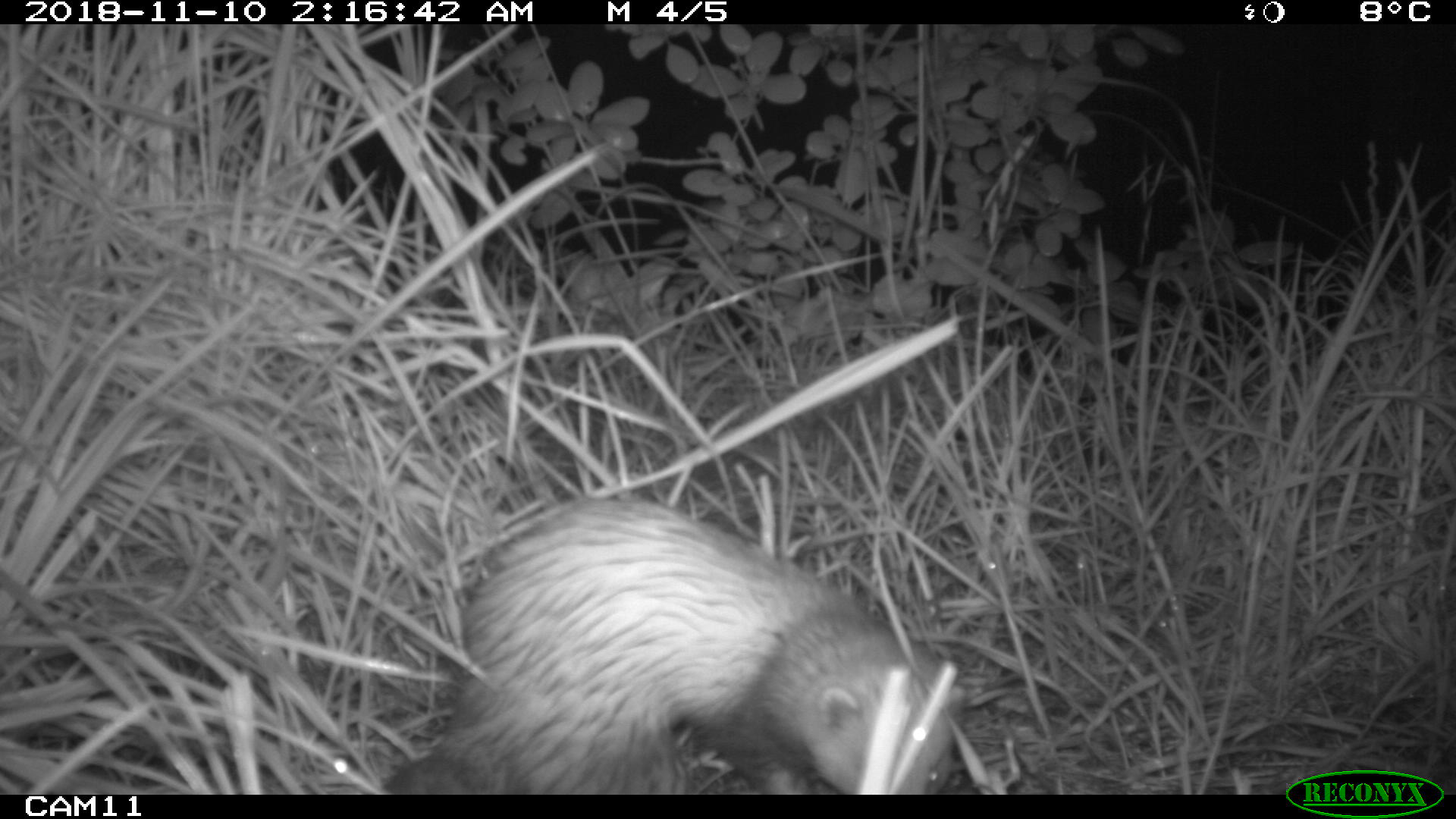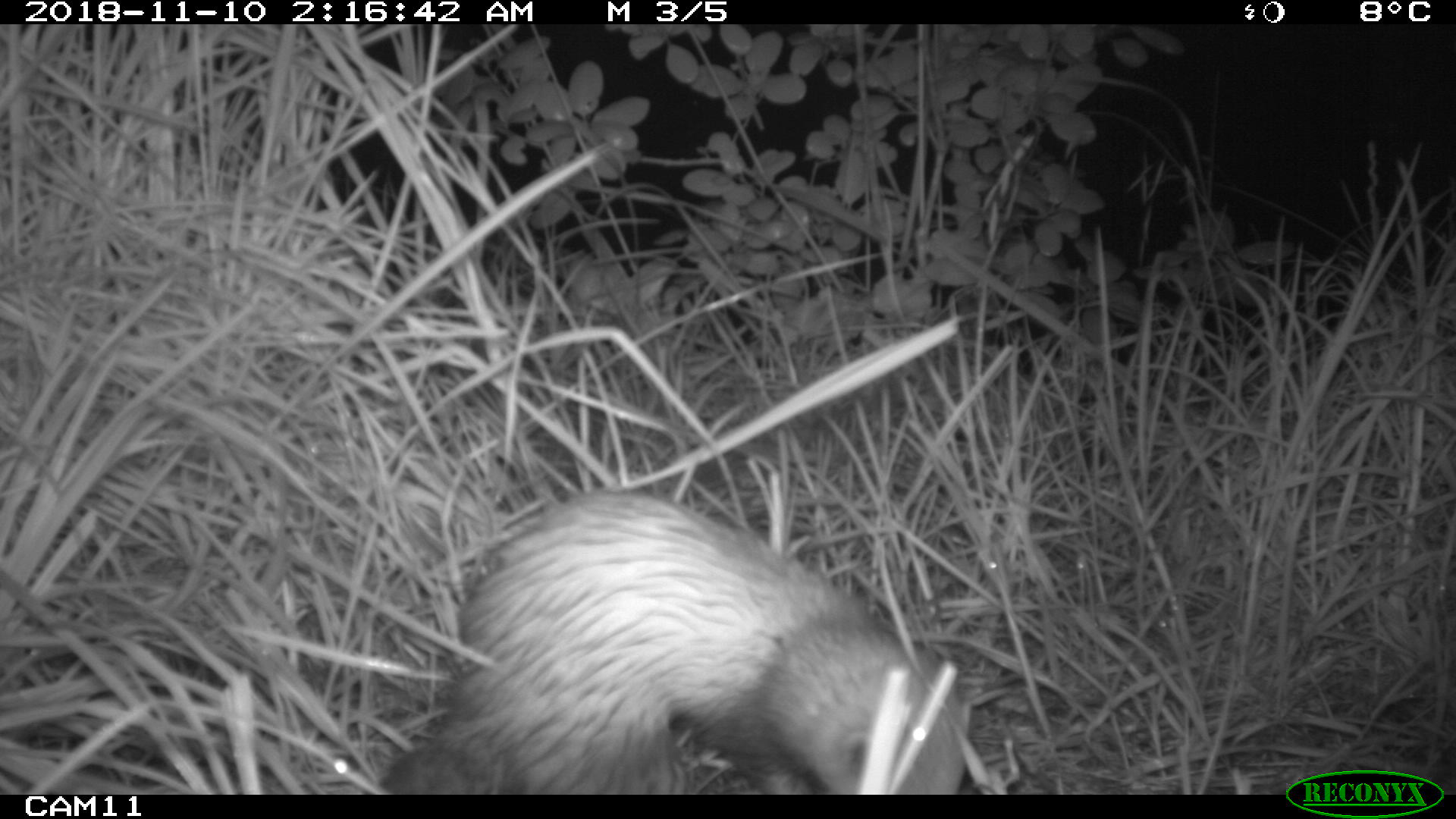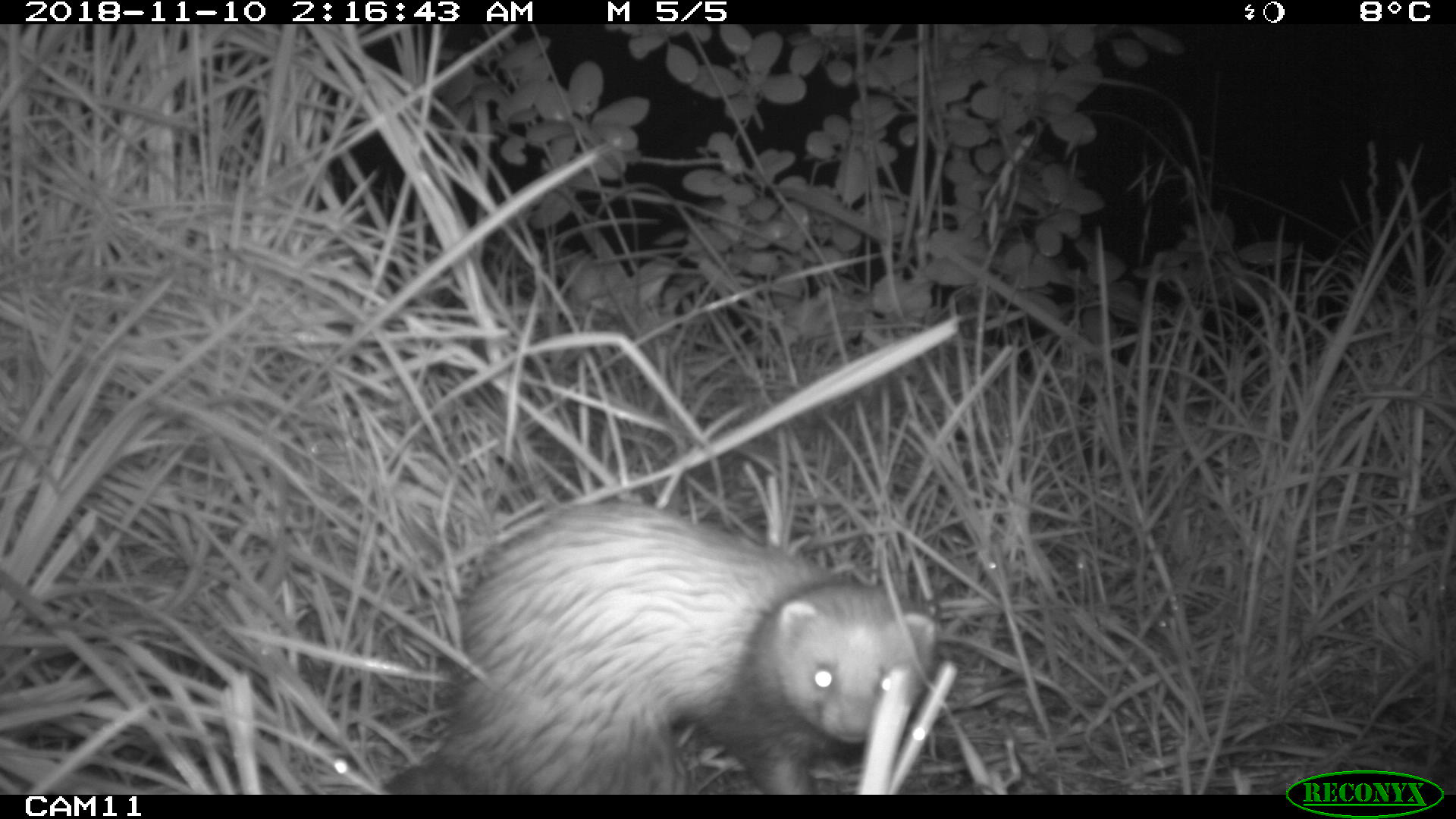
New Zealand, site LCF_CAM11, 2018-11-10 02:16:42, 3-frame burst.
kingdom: Animalia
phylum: Chordata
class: Mammalia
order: Carnivora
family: Mustelidae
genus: Mustela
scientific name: Mustela furo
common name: ferret